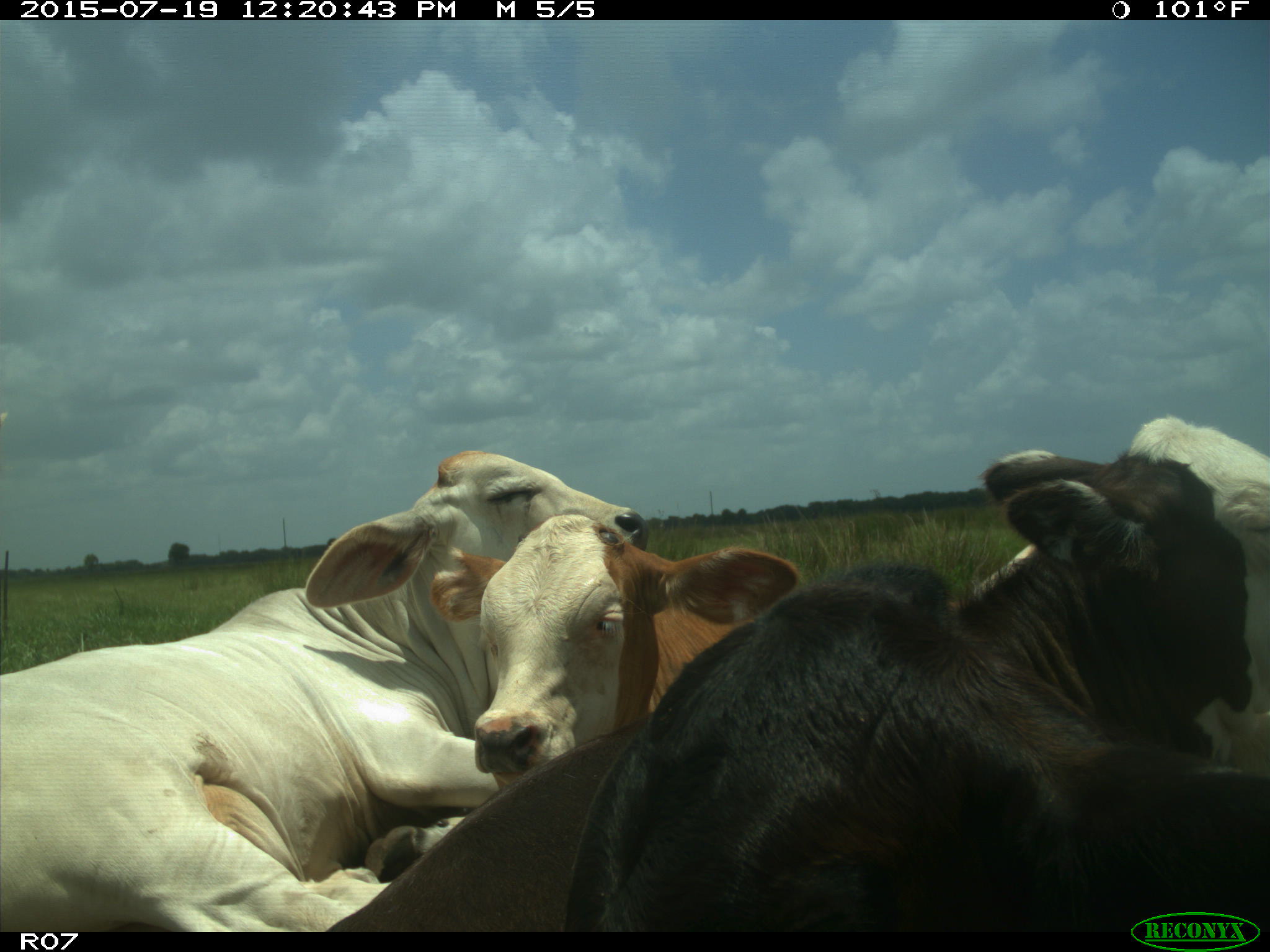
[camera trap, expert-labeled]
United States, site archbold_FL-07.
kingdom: Animalia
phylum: Chordata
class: Mammalia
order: Artiodactyla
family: Bovidae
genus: Bos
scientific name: Bos taurus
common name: domestic cow